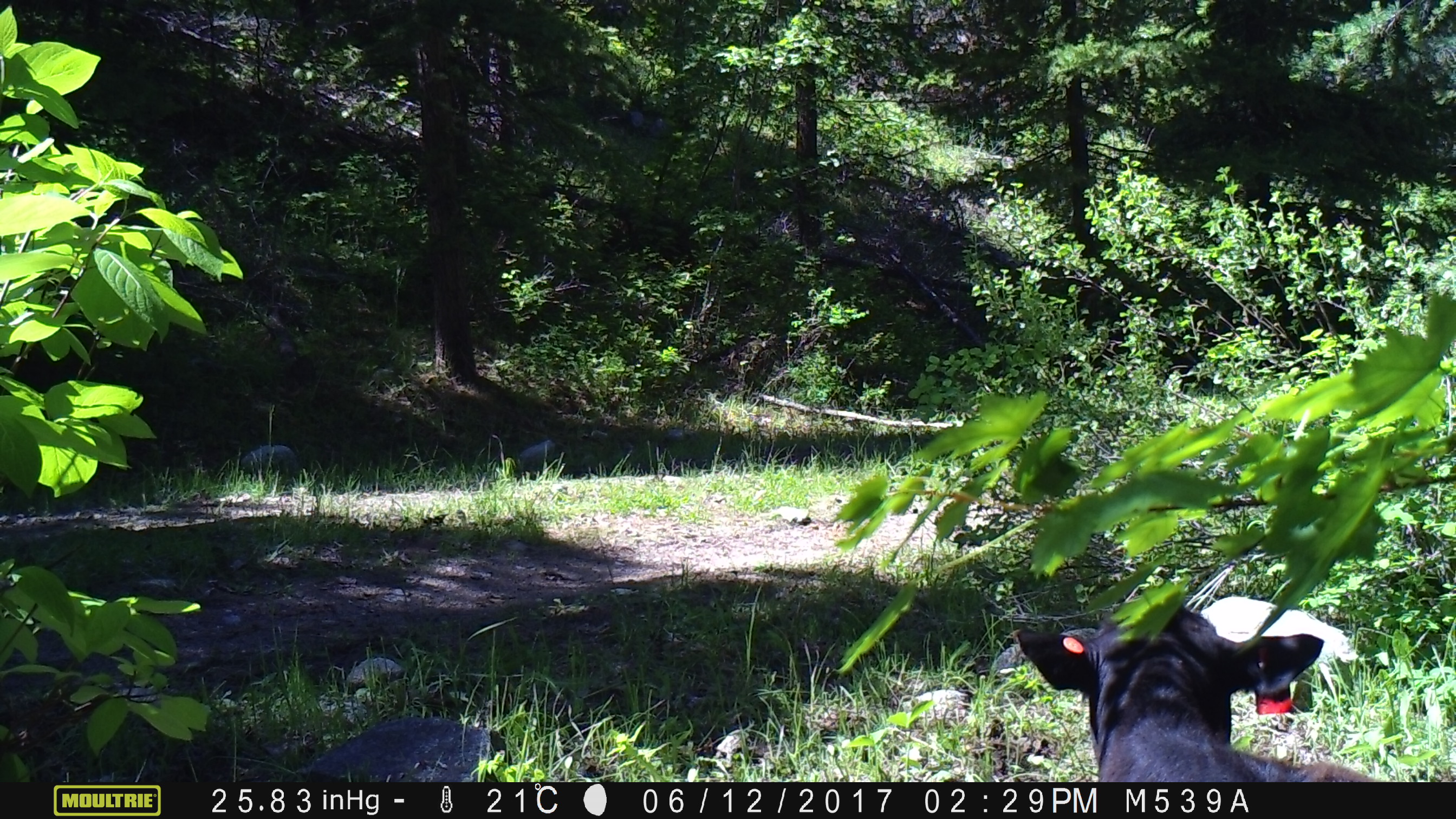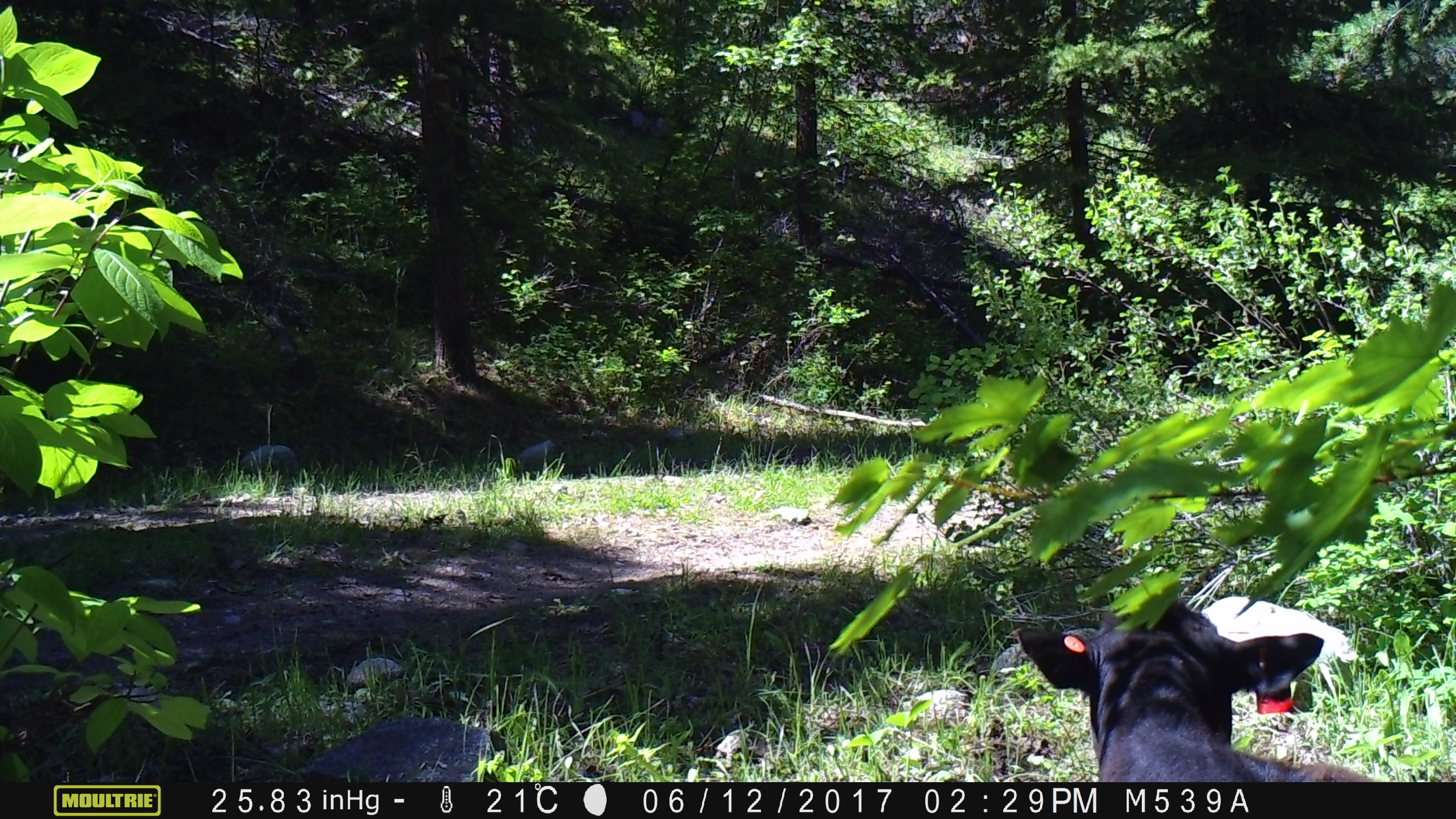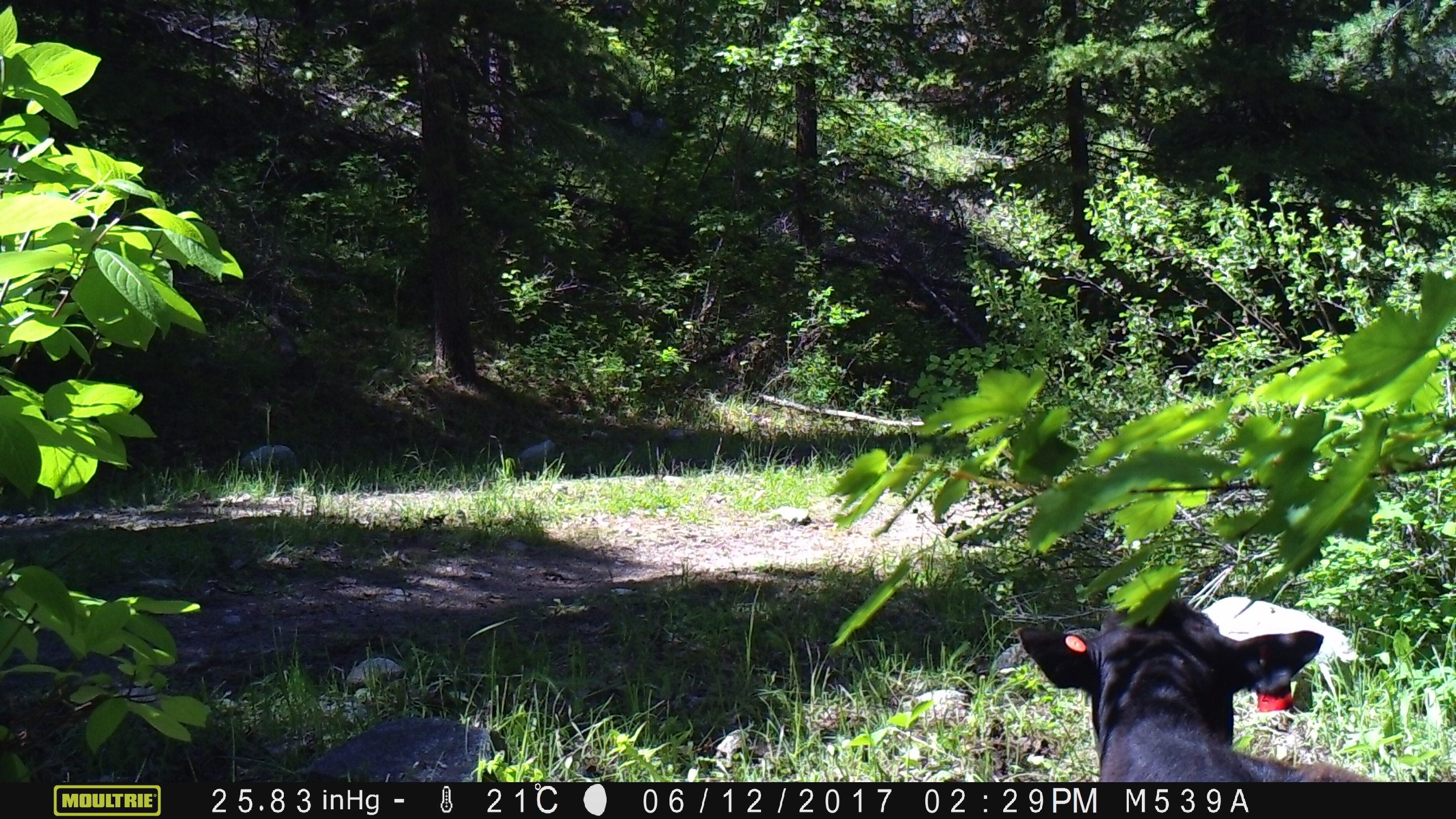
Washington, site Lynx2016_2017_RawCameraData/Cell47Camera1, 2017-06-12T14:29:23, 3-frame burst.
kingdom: Animalia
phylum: Chordata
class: Mammalia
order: Artiodactyla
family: Bovidae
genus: Bos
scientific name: Bos taurus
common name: domestic cattle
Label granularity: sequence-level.